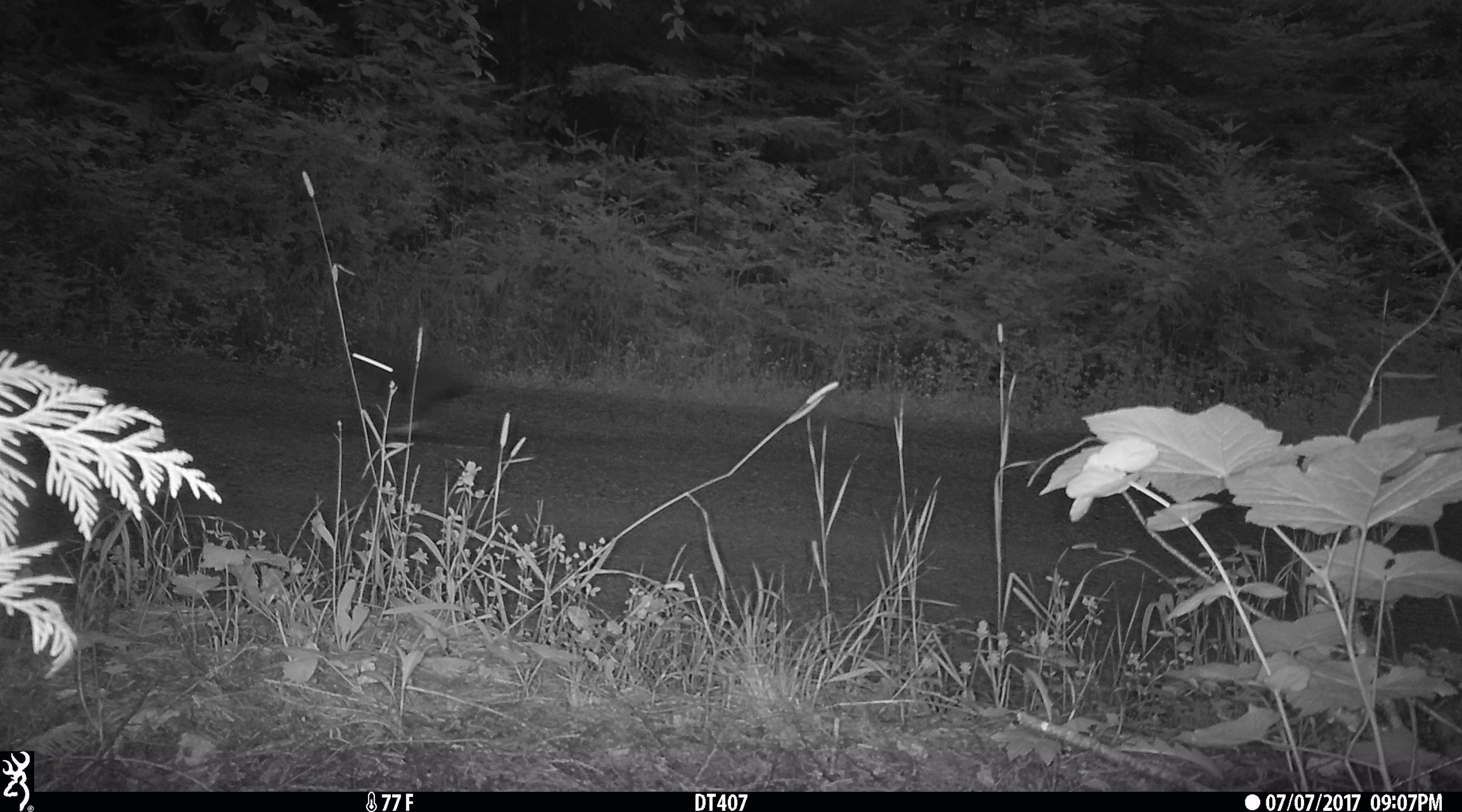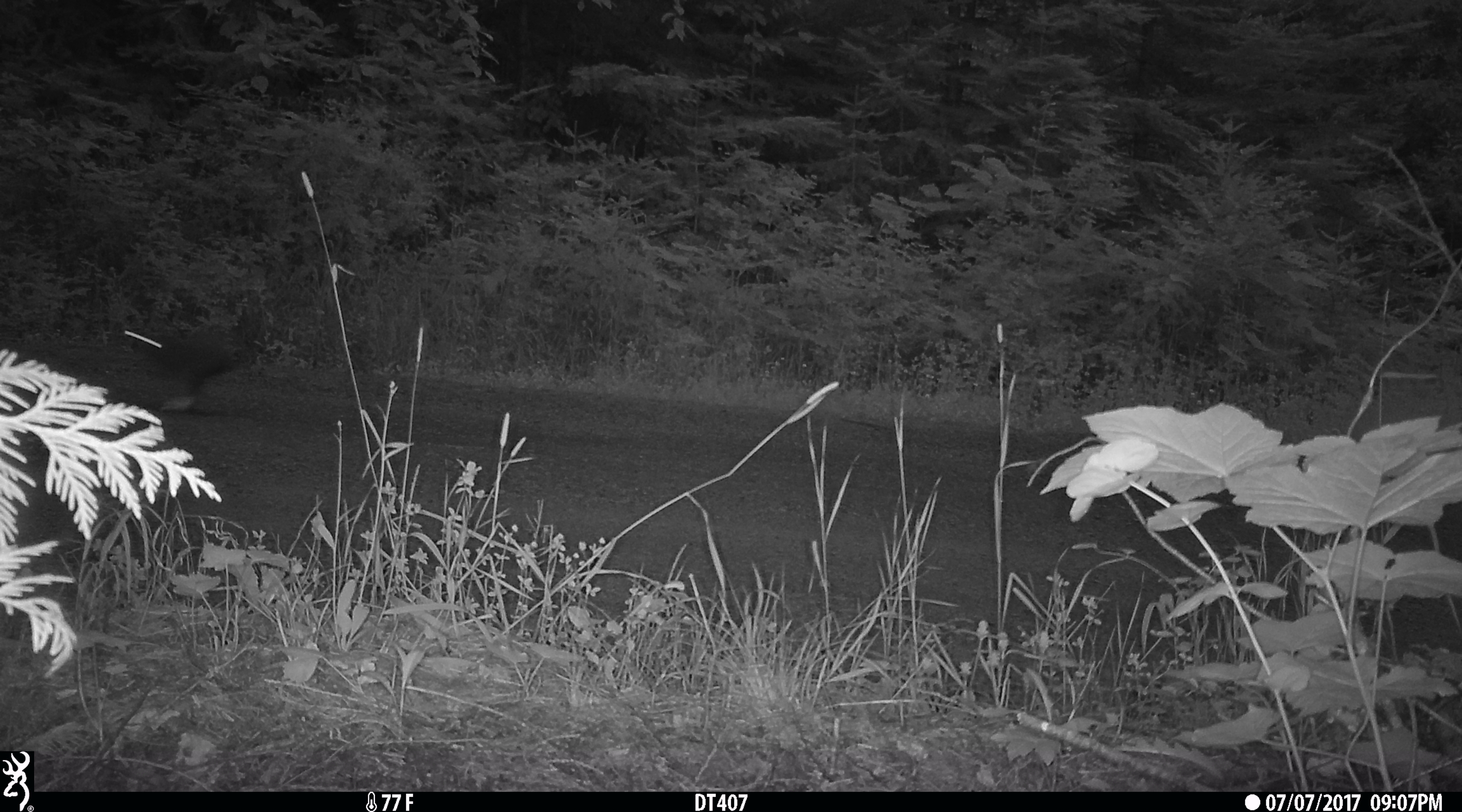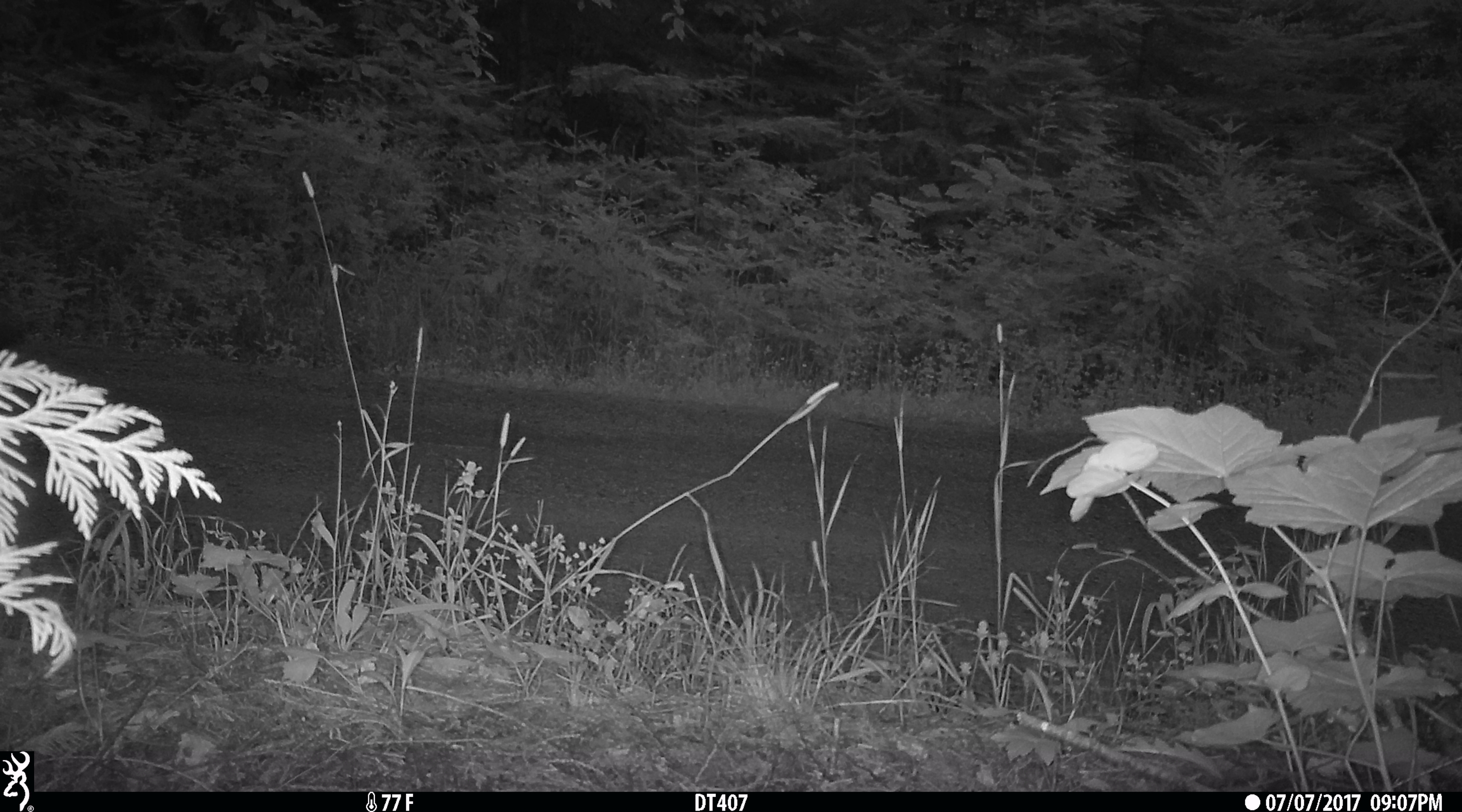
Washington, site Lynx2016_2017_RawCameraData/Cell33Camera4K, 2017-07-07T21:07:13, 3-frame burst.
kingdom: Animalia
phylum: Chordata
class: Mammalia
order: Lagomorpha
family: Leporidae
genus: Lepus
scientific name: Lepus americanus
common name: snowshoe hare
Lepus americanus (snowshoe hare). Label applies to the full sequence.